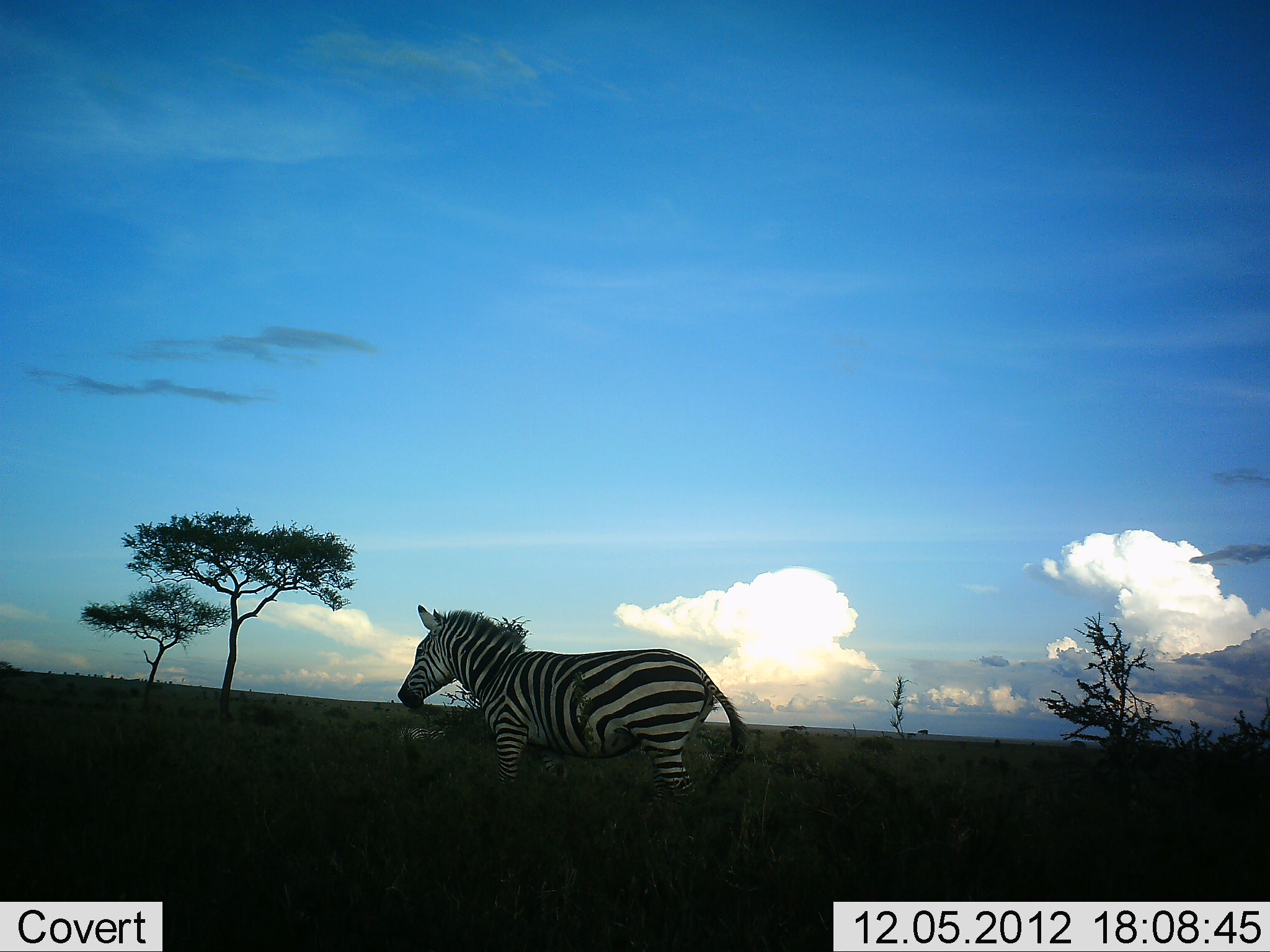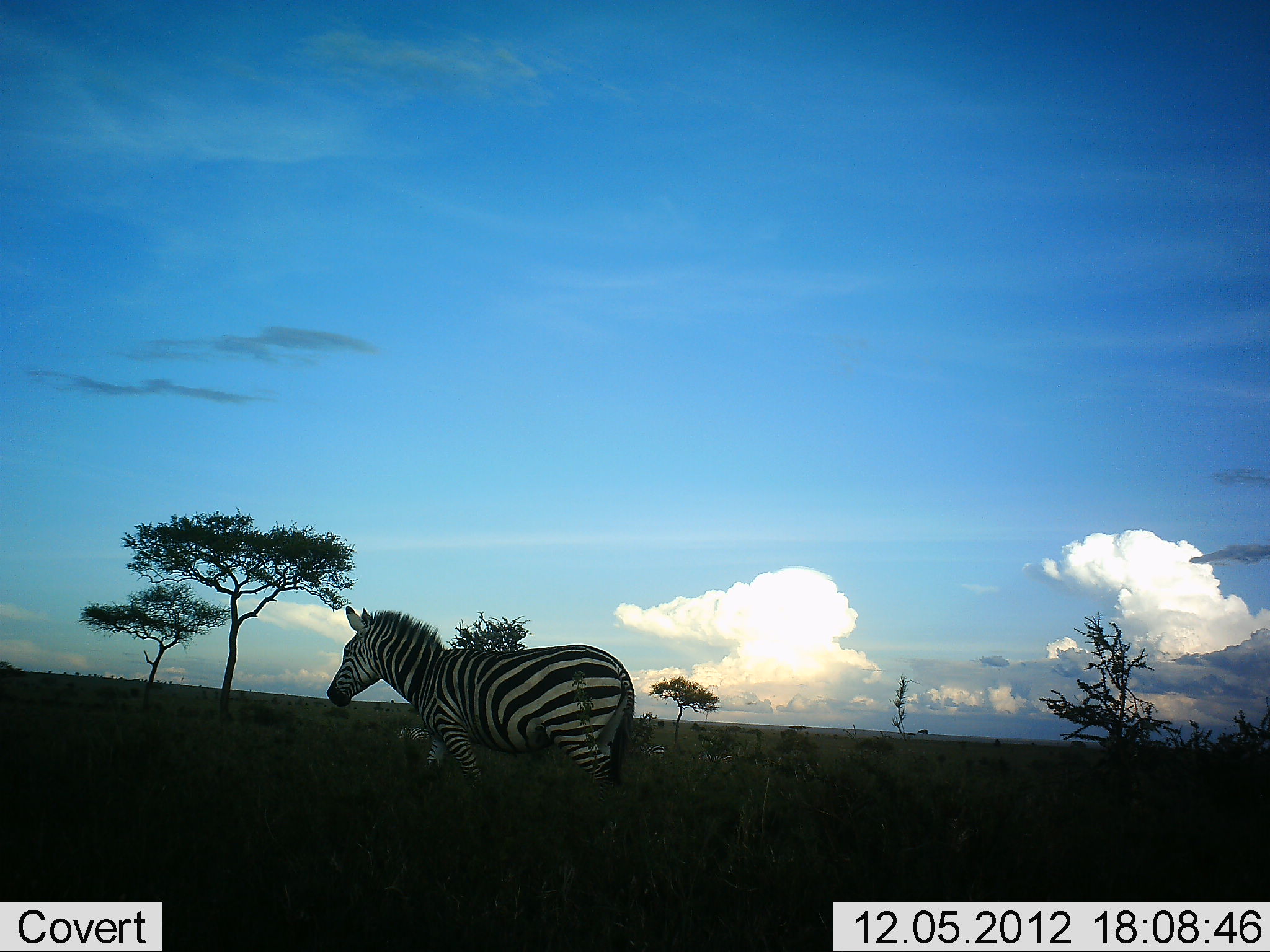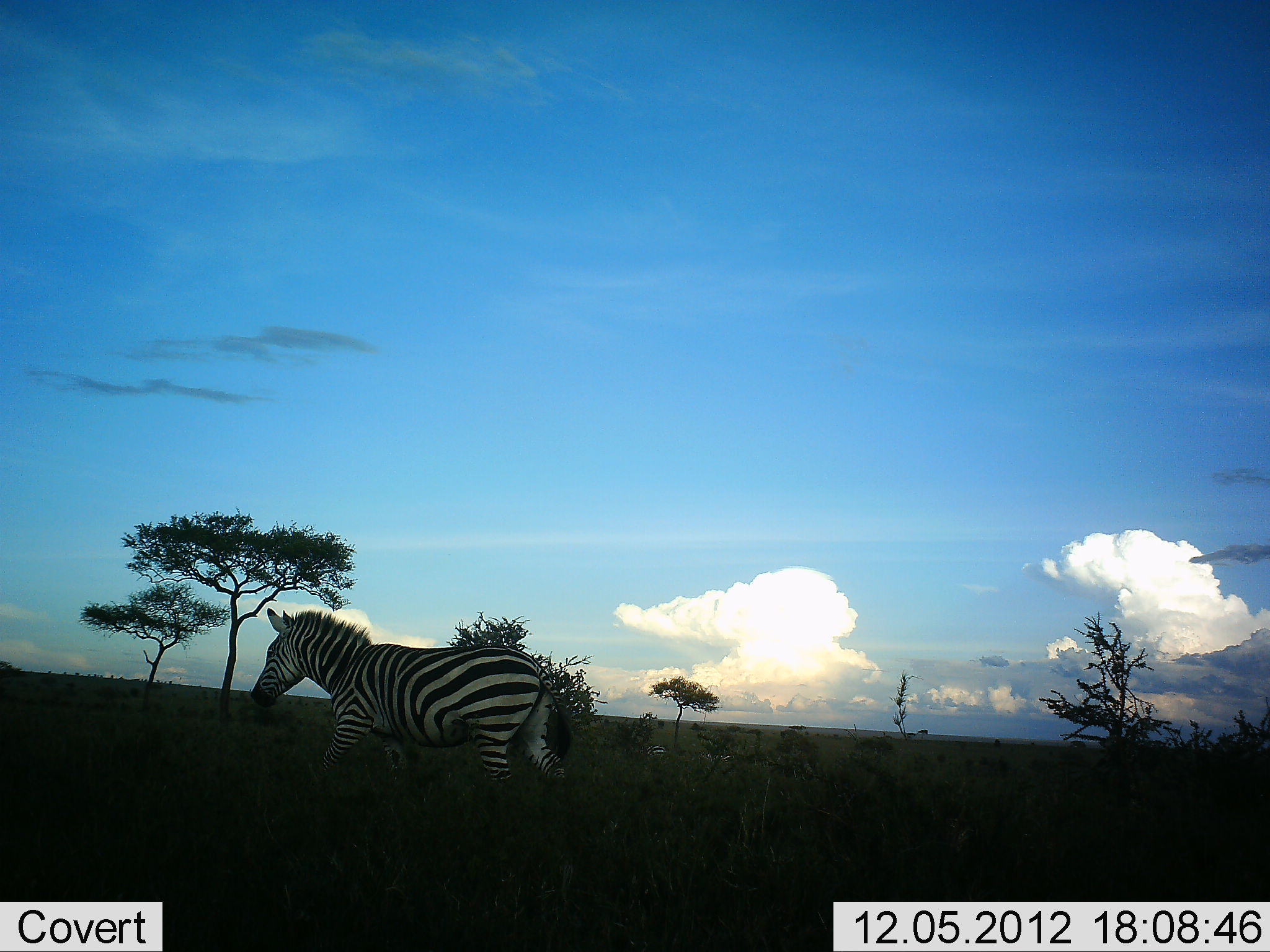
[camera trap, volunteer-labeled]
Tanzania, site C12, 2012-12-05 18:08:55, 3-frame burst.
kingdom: Animalia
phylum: Chordata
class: Mammalia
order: Perissodactyla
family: Equidae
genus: Equus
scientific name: Equus quagga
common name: plains zebra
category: zebra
Zebra (plains zebra) (Equus quagga), count 1. Behavior (volunteer vote fractions): standing 20%, resting 0%, moving 90%, interacting 0%. Young present (vote fraction): 0%. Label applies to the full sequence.